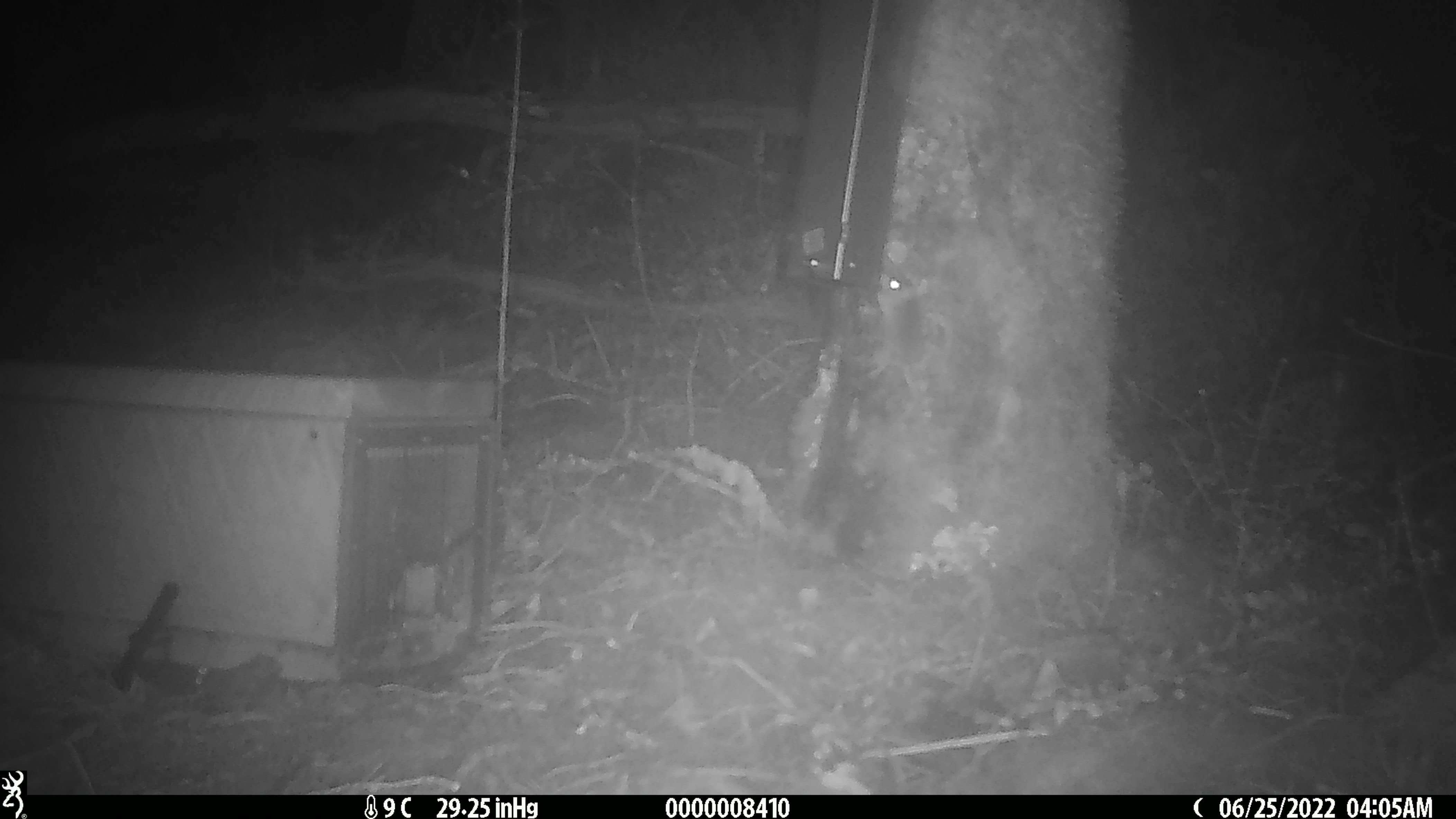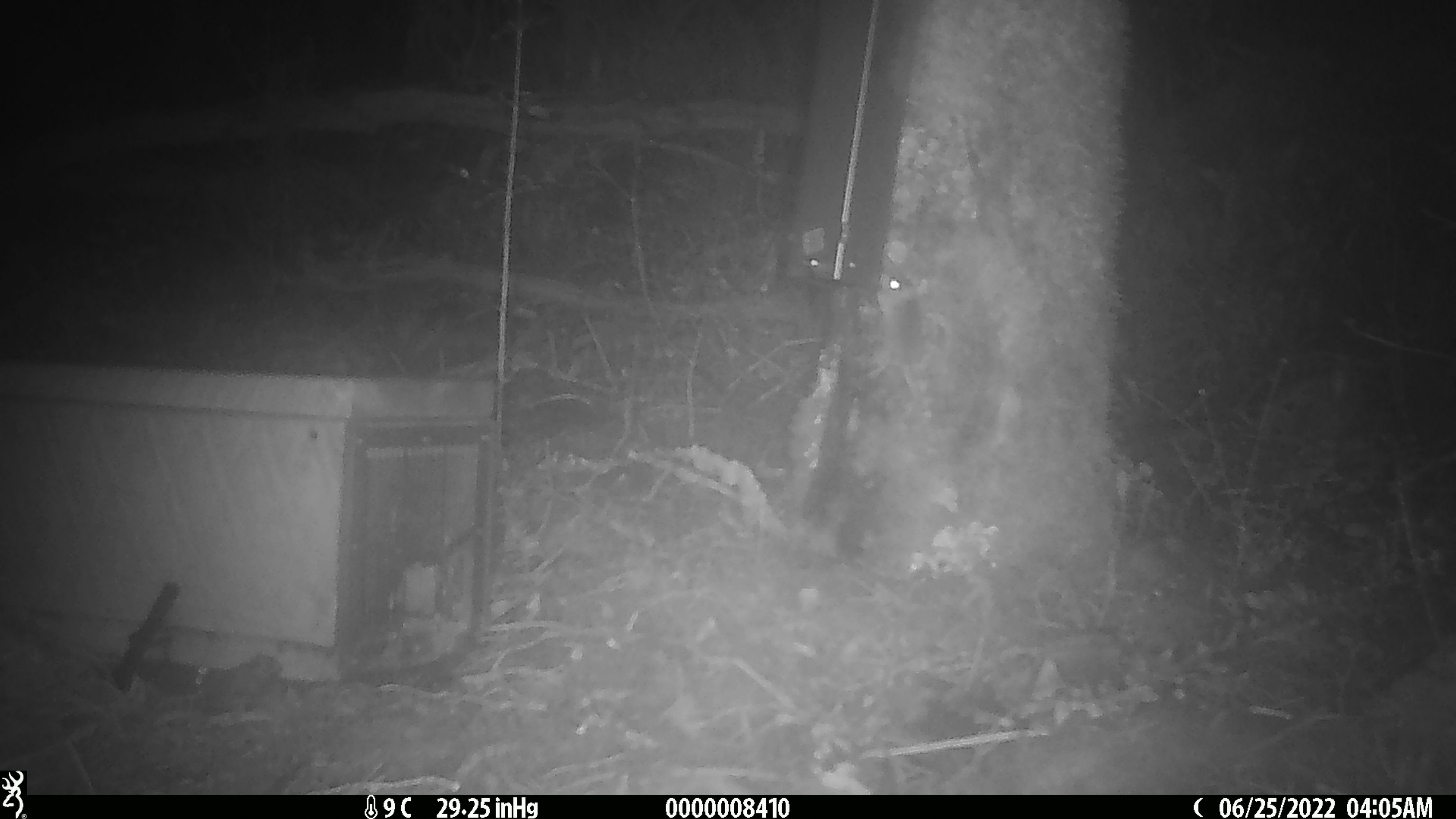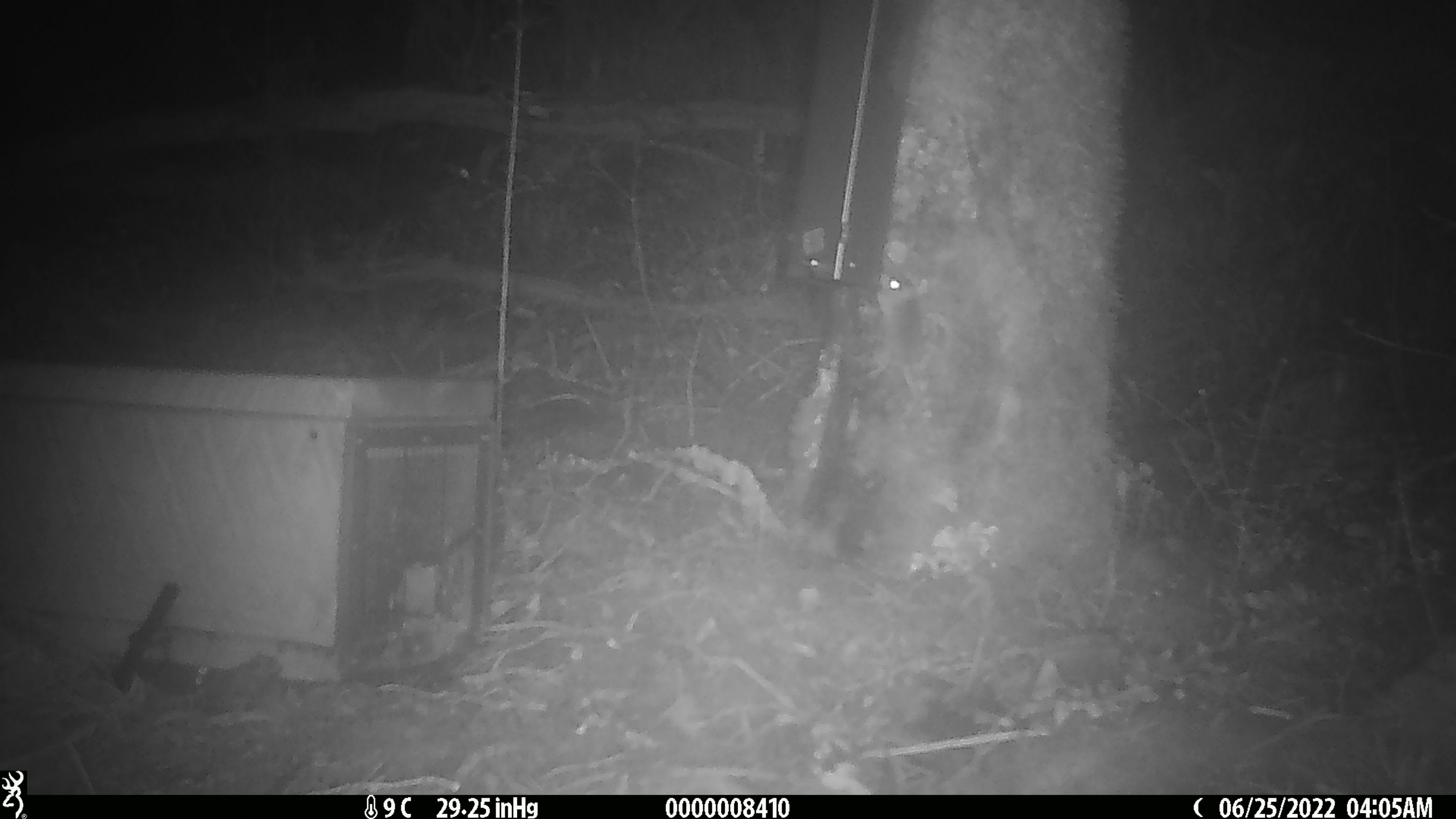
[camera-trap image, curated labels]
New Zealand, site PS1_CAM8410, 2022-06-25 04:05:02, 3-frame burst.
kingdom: Animalia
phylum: Chordata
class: Mammalia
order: Rodentia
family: Muridae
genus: Mus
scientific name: Mus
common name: mouse